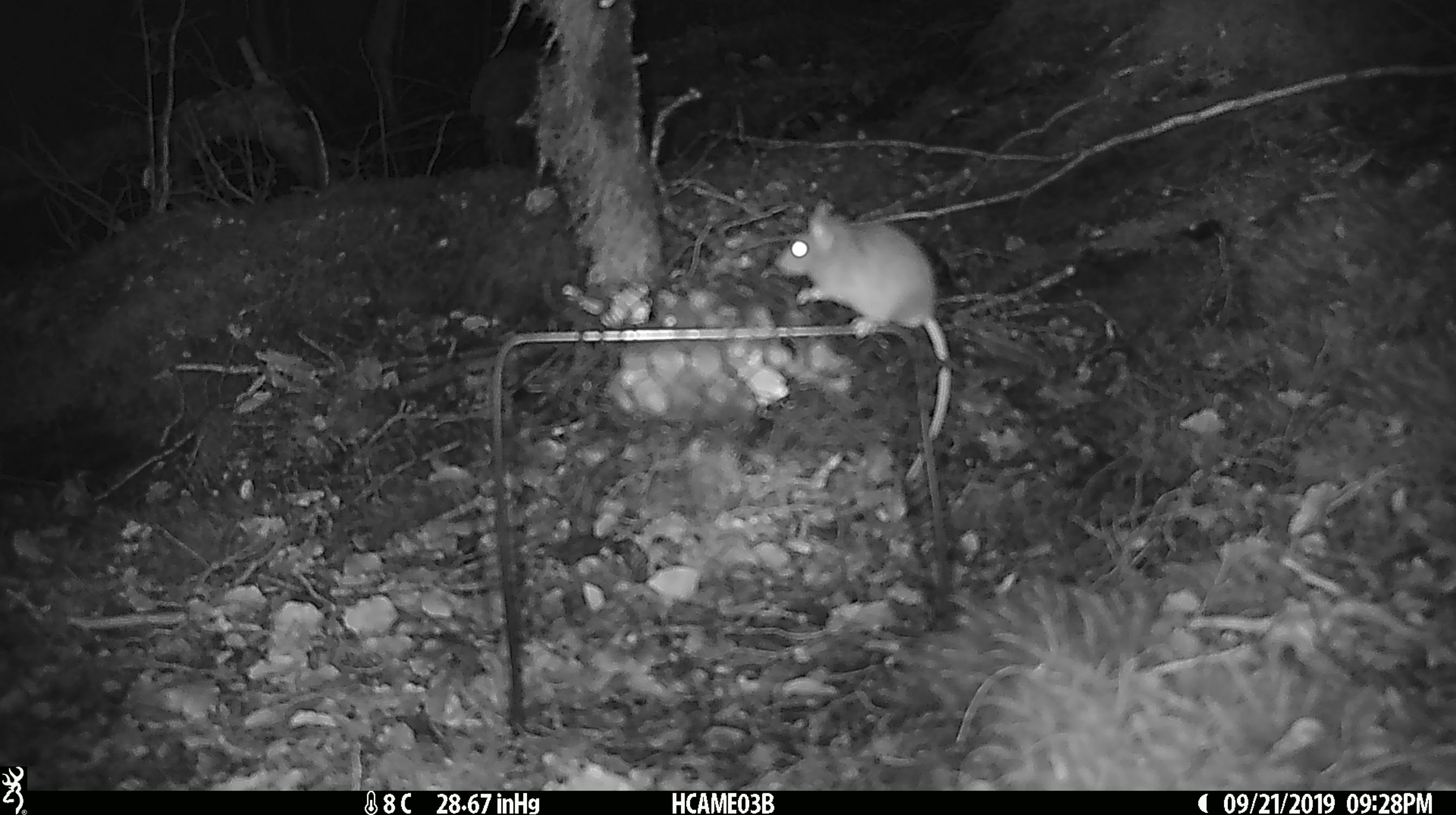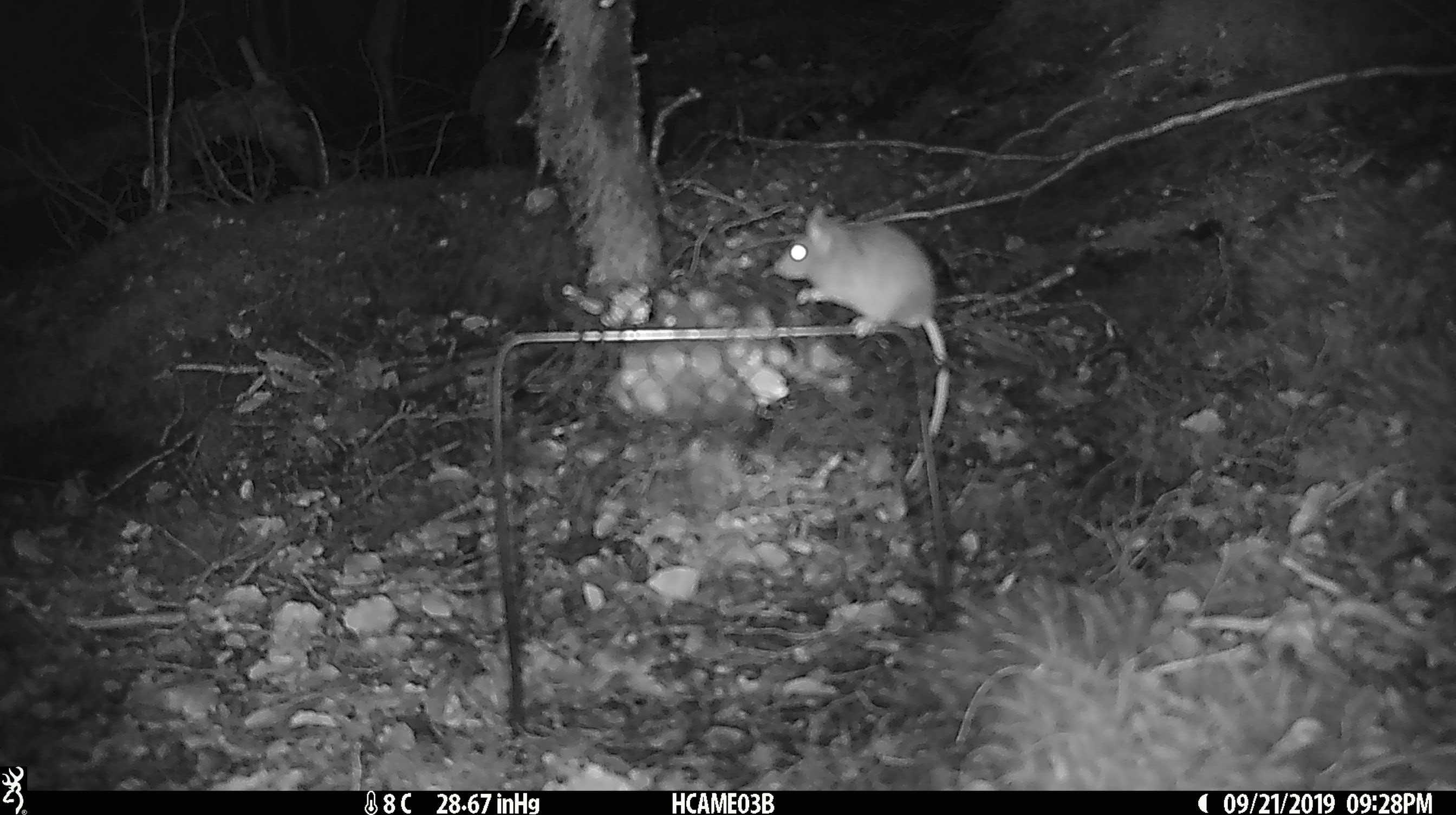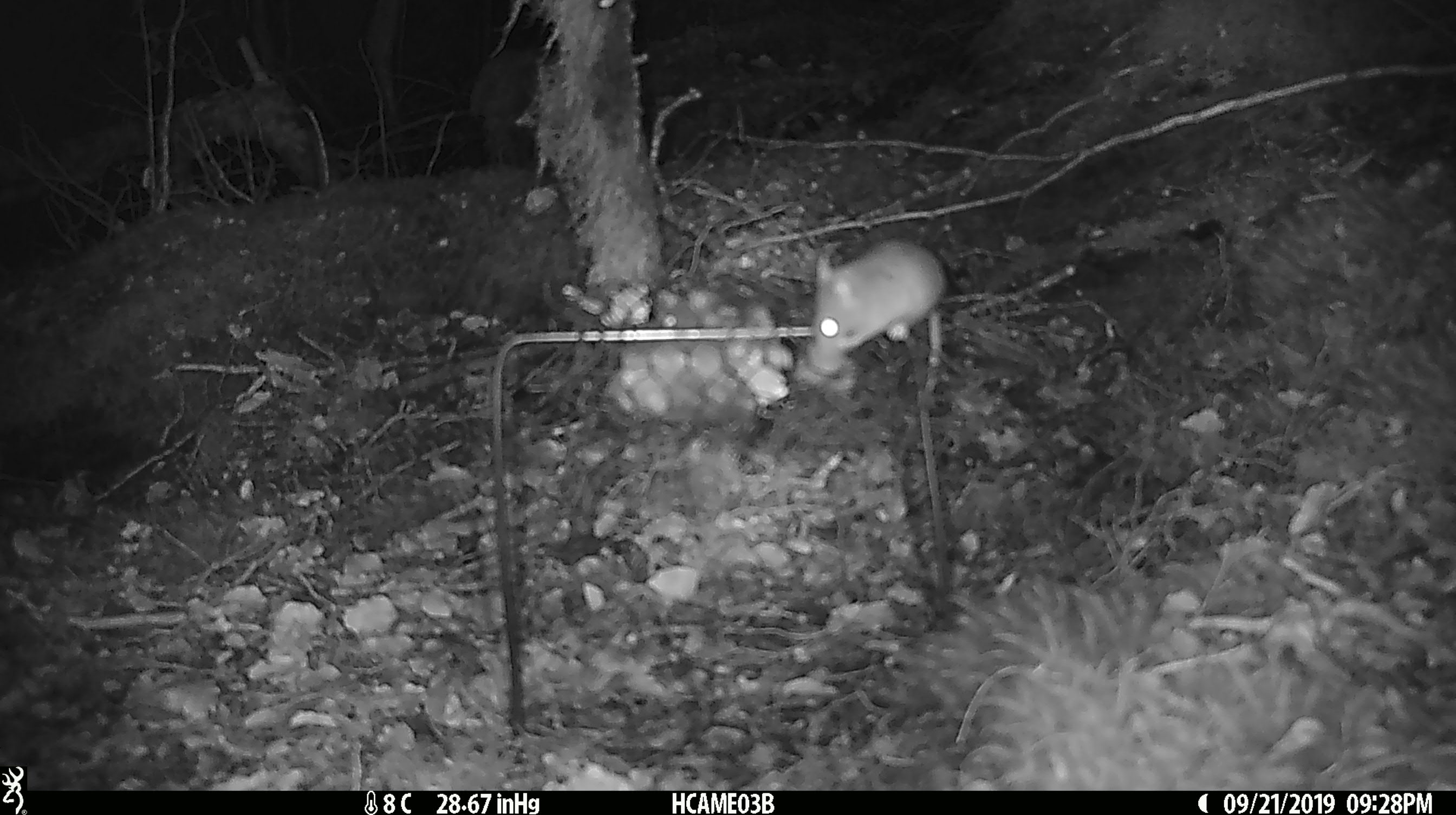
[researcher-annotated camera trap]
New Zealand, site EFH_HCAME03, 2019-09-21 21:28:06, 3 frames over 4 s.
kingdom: Animalia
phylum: Chordata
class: Mammalia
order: Rodentia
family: Muridae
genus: Mus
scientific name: Mus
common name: mouse